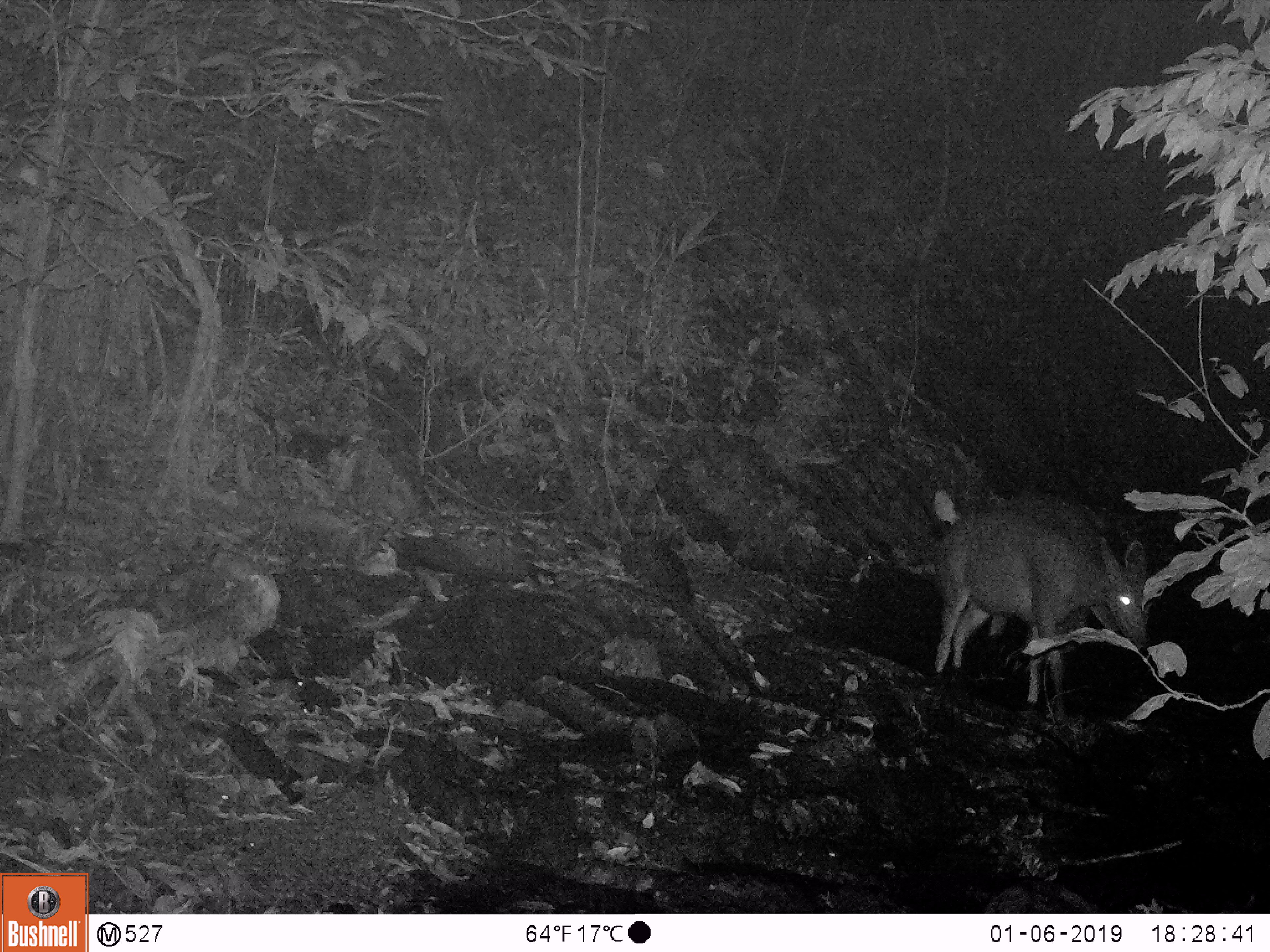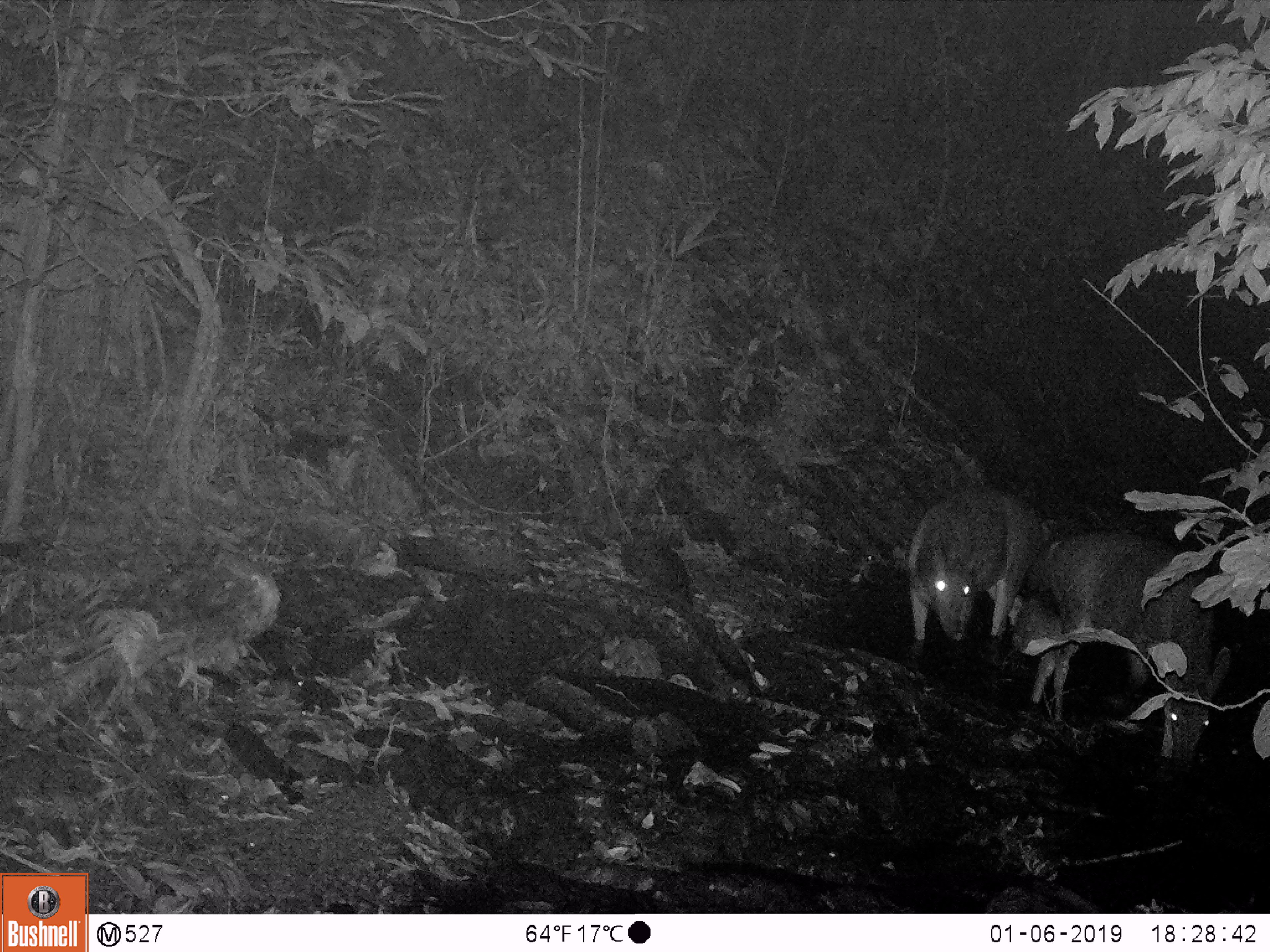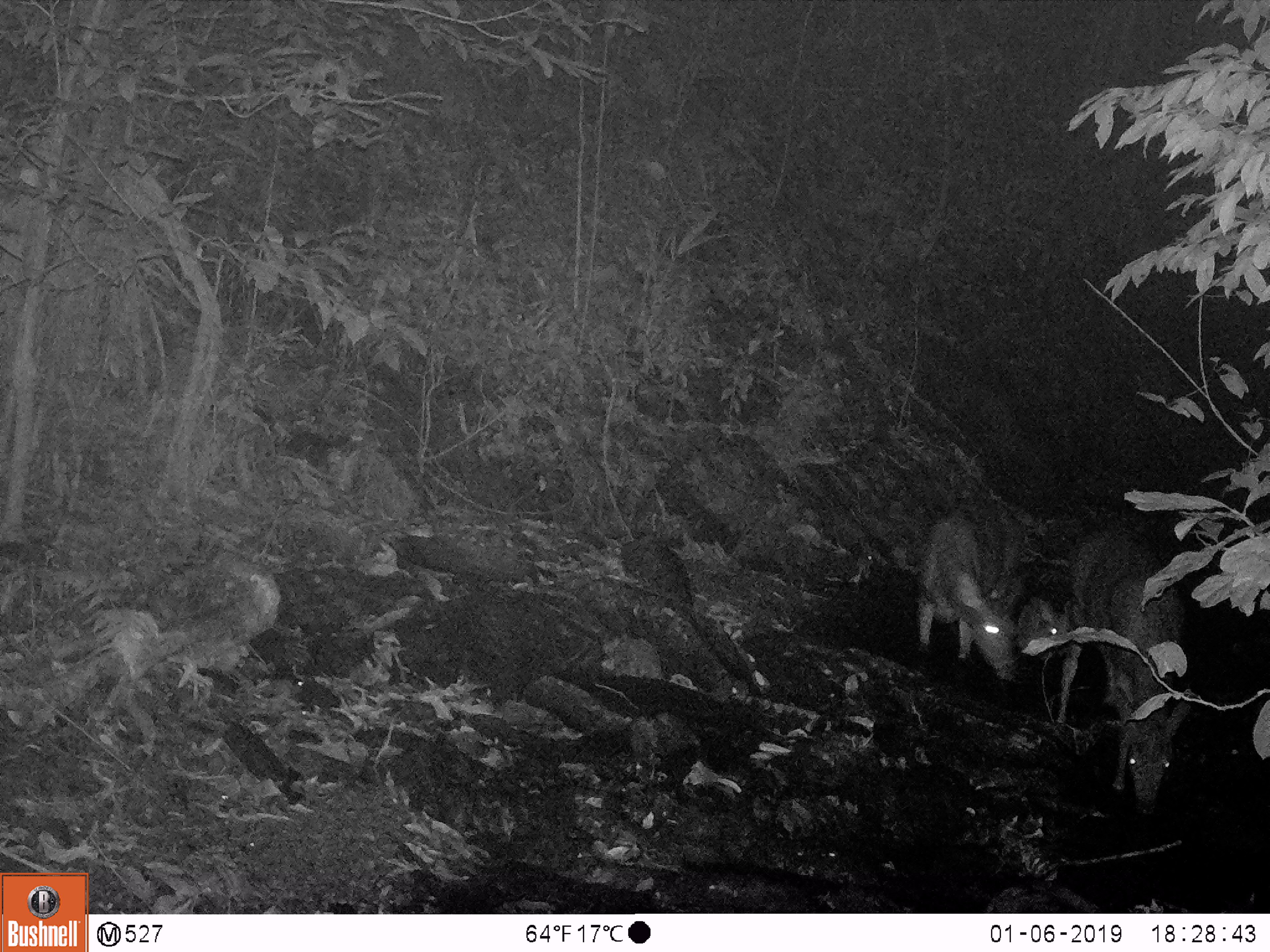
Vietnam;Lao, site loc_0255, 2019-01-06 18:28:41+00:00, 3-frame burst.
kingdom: Animalia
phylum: Chordata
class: Mammalia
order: Artiodactyla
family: Cervidae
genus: Rusa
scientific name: Rusa unicolor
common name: sambar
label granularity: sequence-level